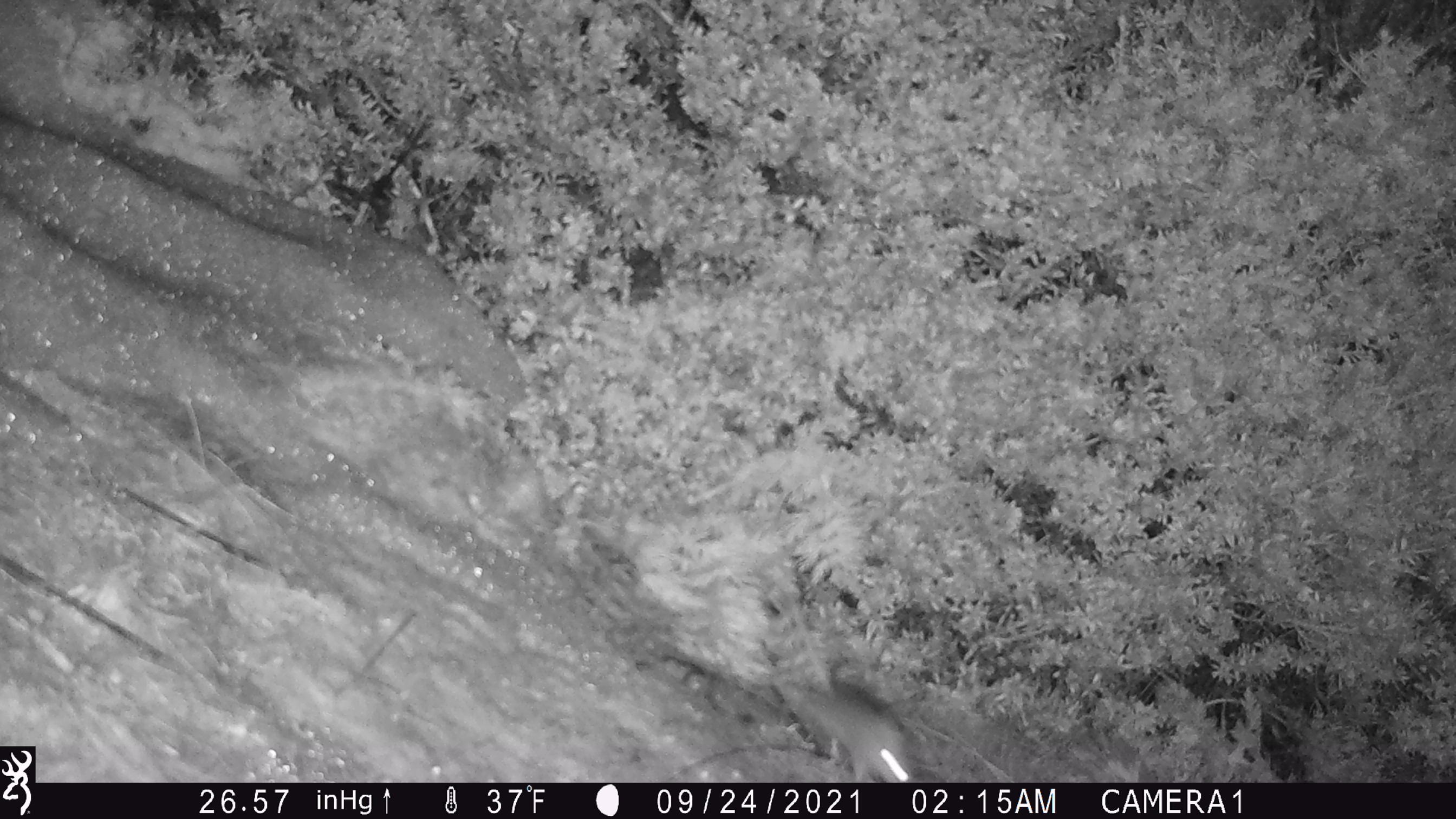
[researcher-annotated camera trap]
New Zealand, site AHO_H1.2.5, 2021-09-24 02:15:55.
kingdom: Animalia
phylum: Chordata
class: Mammalia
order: Rodentia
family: Muridae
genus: Mus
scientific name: Mus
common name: mouse